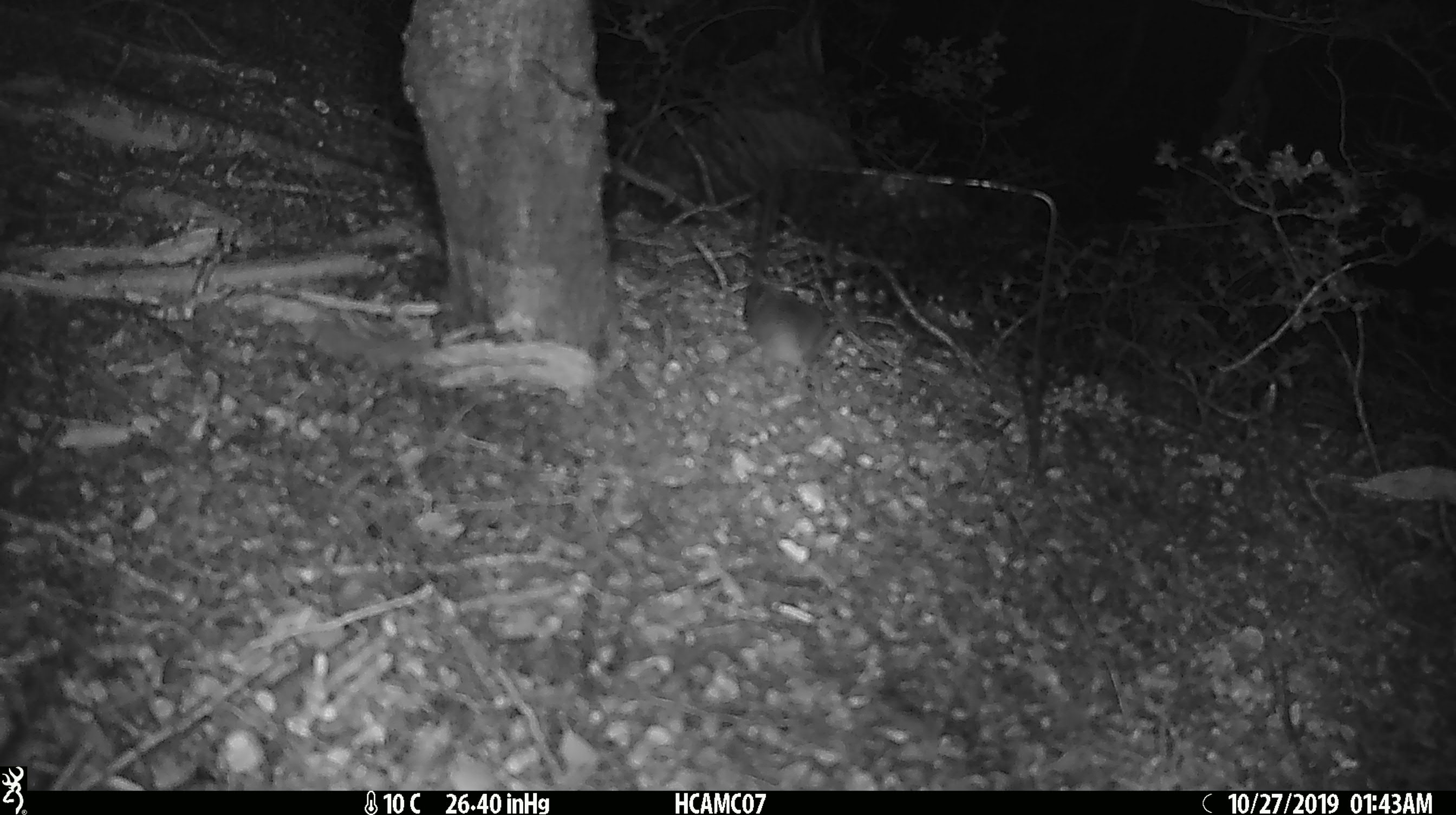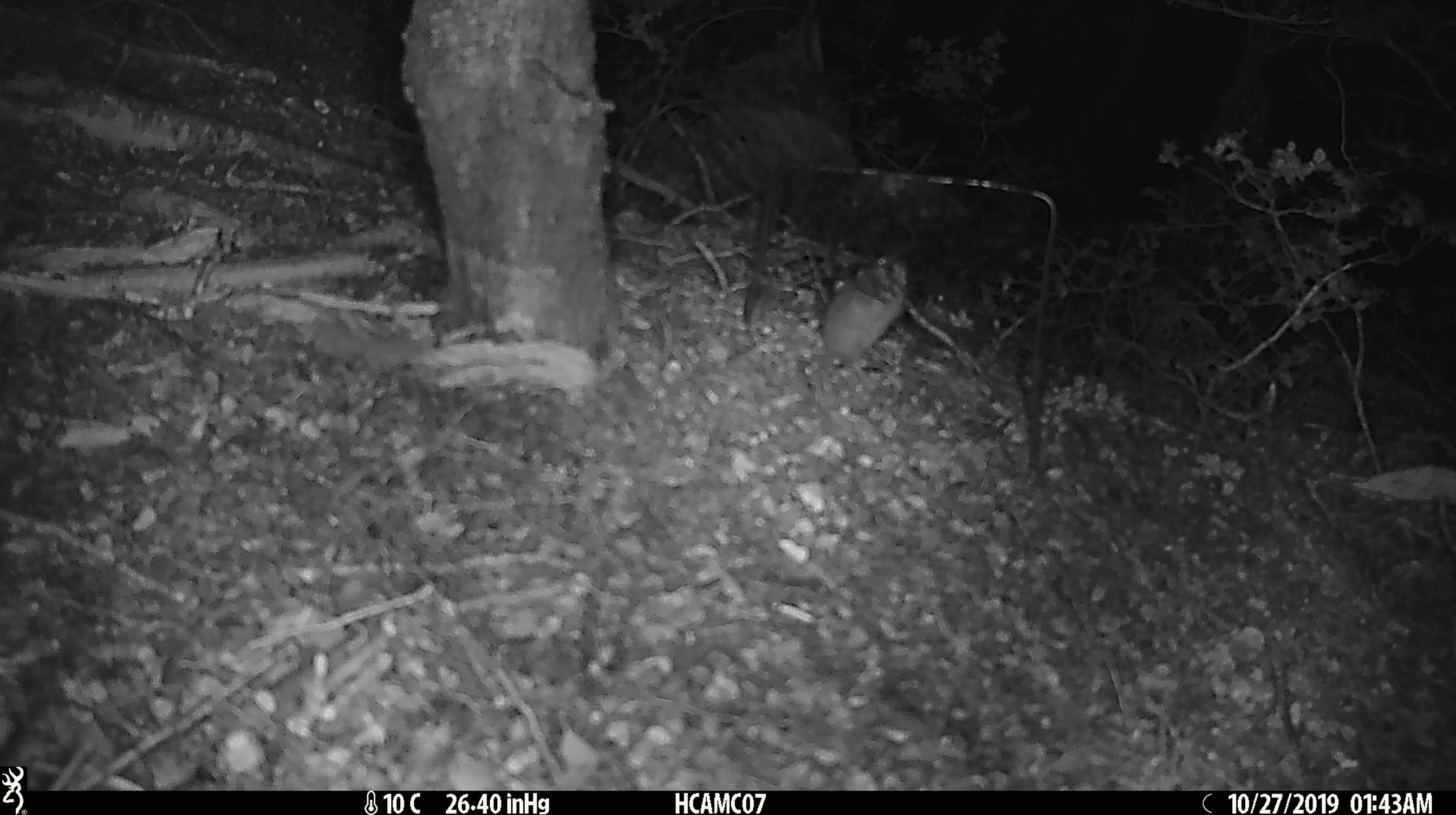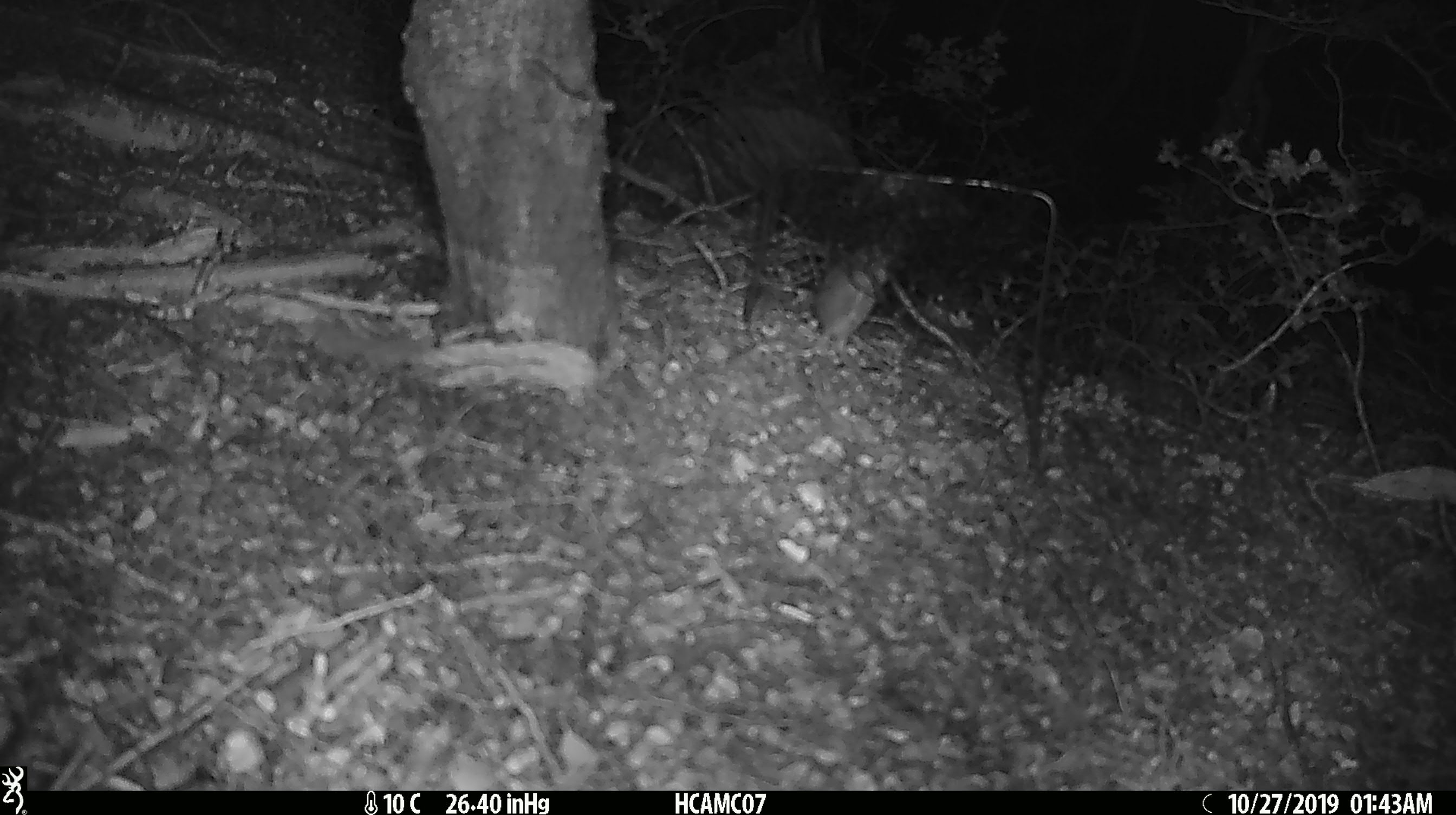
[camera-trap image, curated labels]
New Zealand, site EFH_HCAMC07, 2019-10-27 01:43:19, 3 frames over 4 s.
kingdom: Animalia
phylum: Chordata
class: Mammalia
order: Rodentia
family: Muridae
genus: Mus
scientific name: Mus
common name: mouse